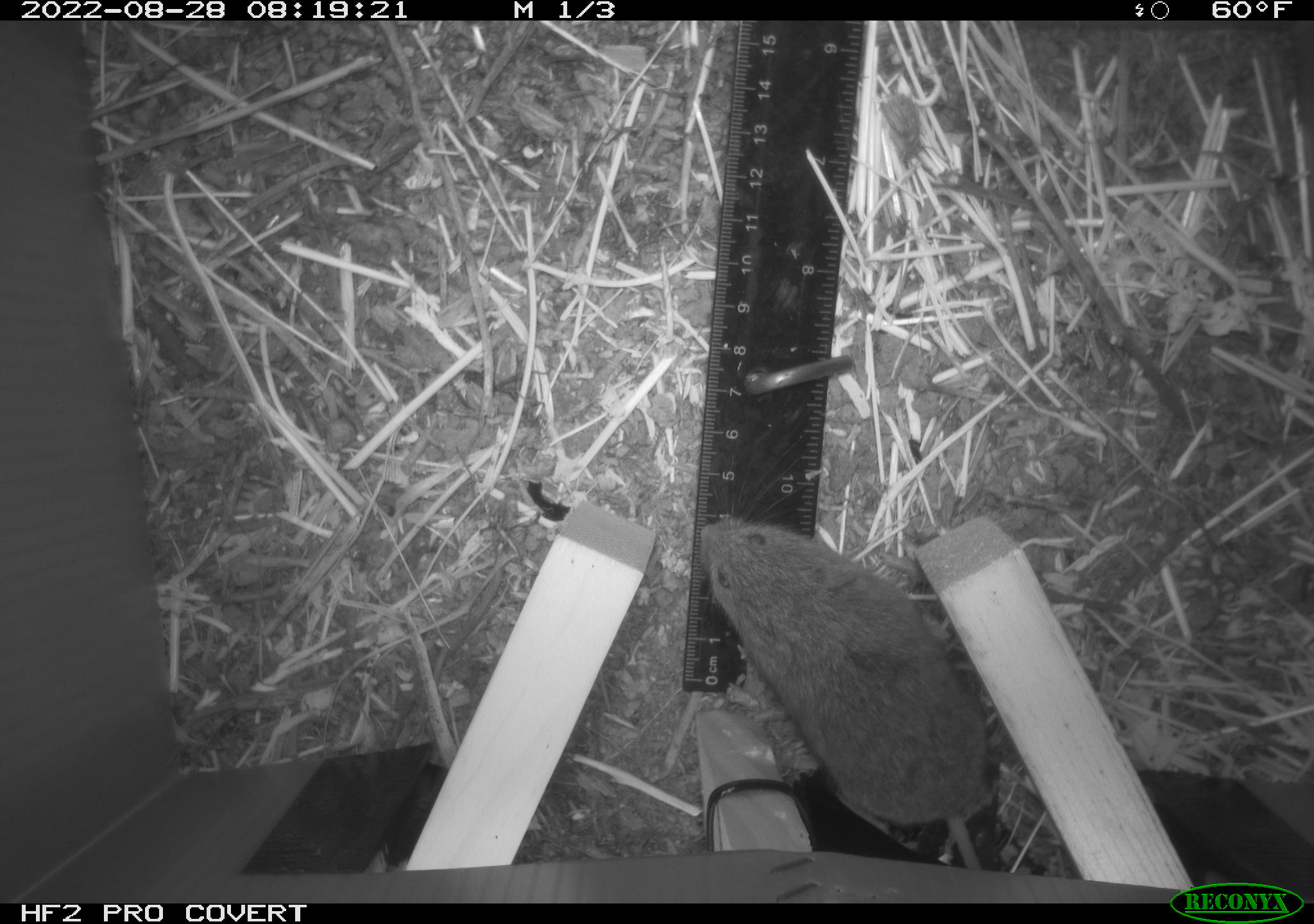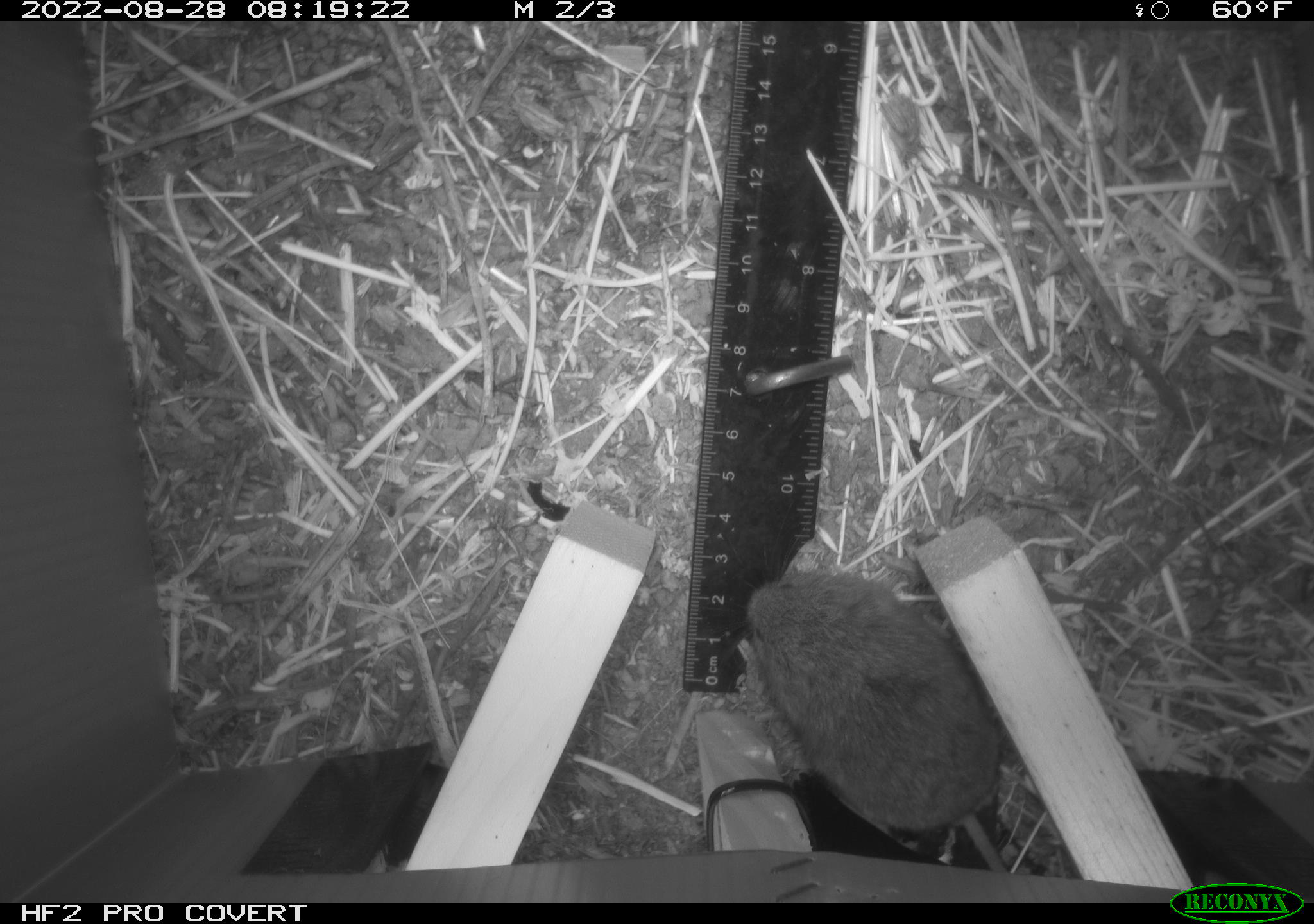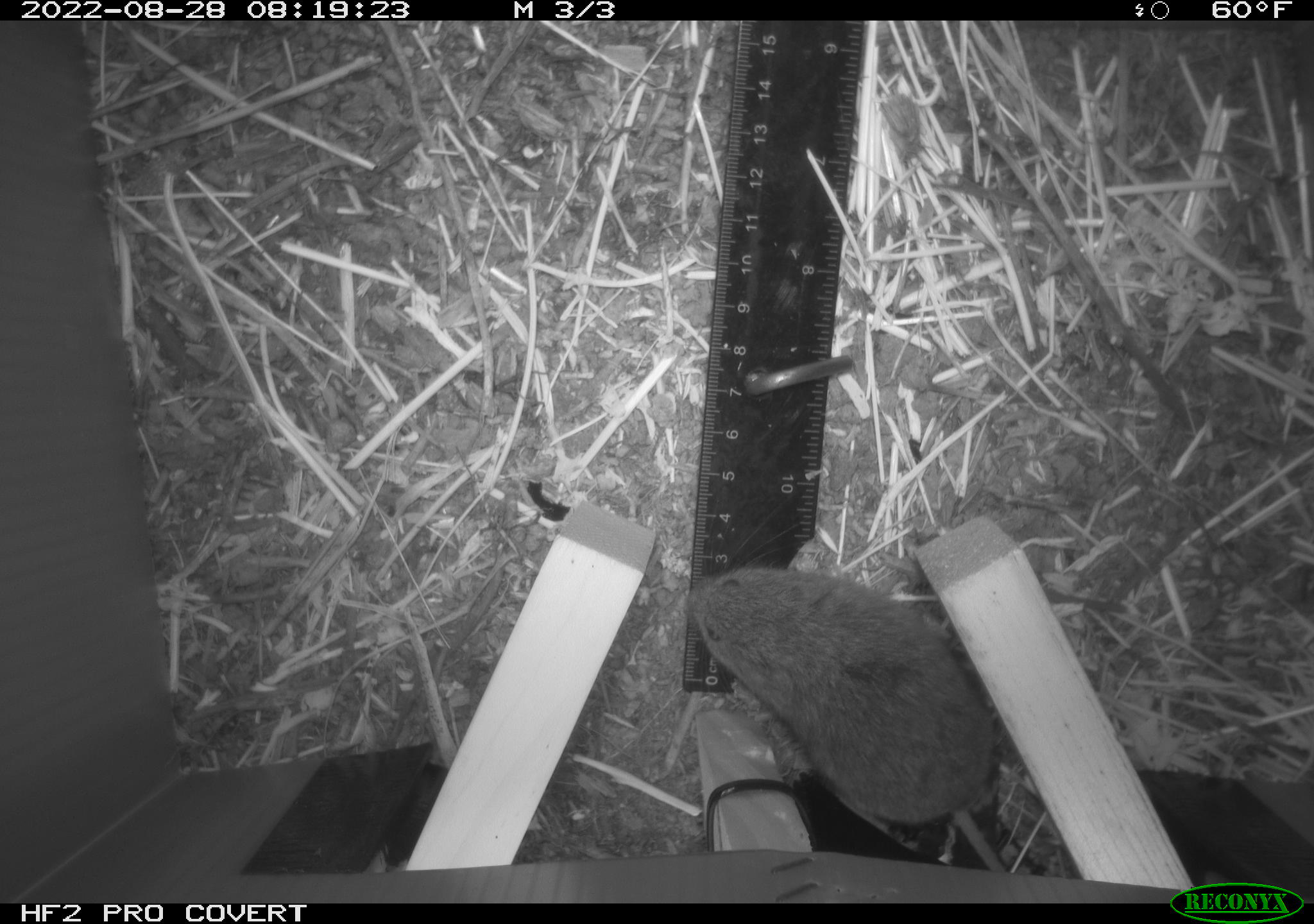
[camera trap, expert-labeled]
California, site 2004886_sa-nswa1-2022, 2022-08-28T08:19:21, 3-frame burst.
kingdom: Animalia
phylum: Chordata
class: Mammalia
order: Rodentia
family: Cricetidae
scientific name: Cricetidae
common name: hamsters, voles, lemmings, and allies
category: cricetidae family